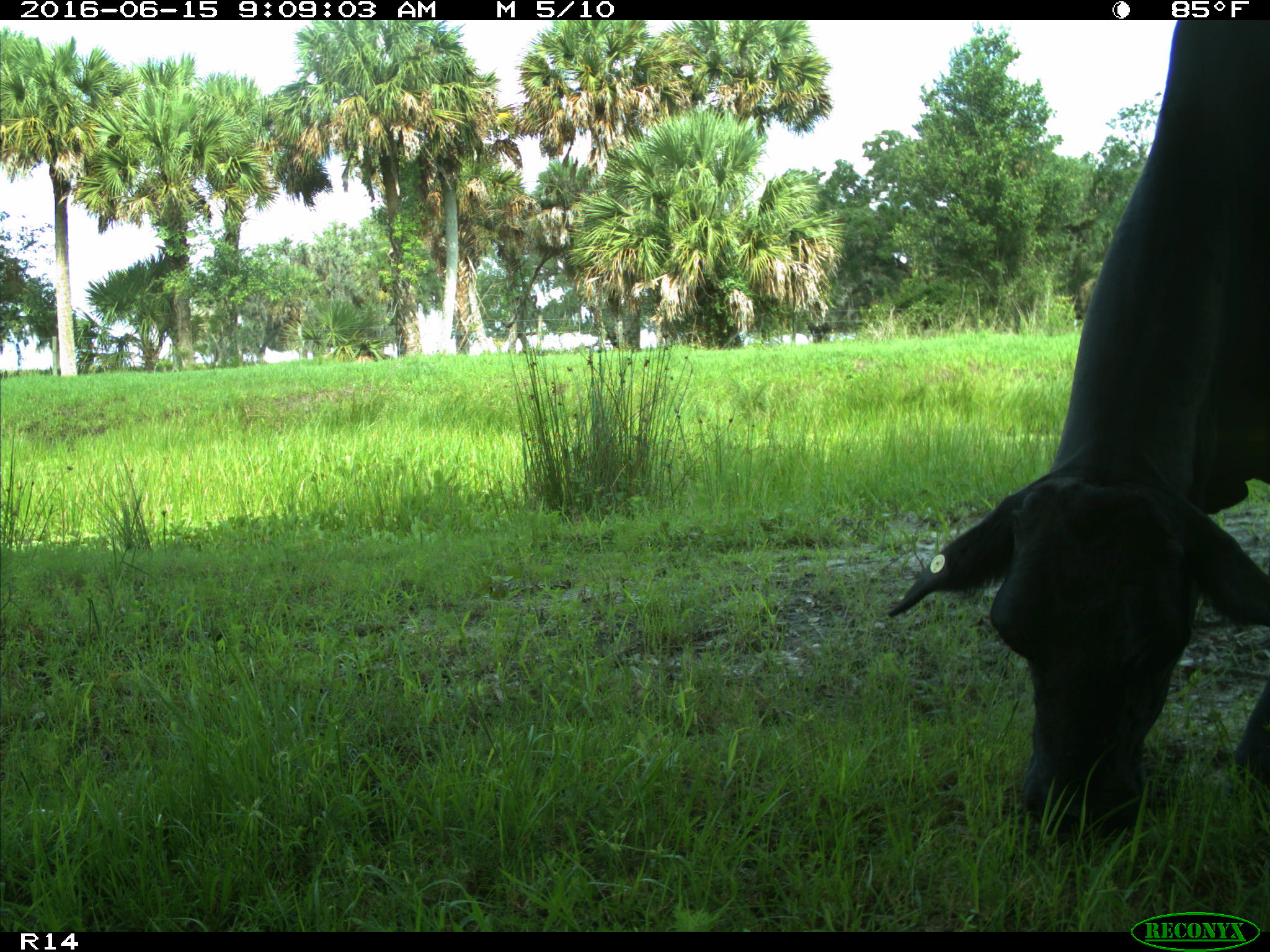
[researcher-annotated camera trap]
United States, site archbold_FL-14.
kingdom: Animalia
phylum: Chordata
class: Mammalia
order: Artiodactyla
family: Bovidae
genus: Bos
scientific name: Bos taurus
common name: domestic cow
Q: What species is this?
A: Bos taurus (domestic cow).